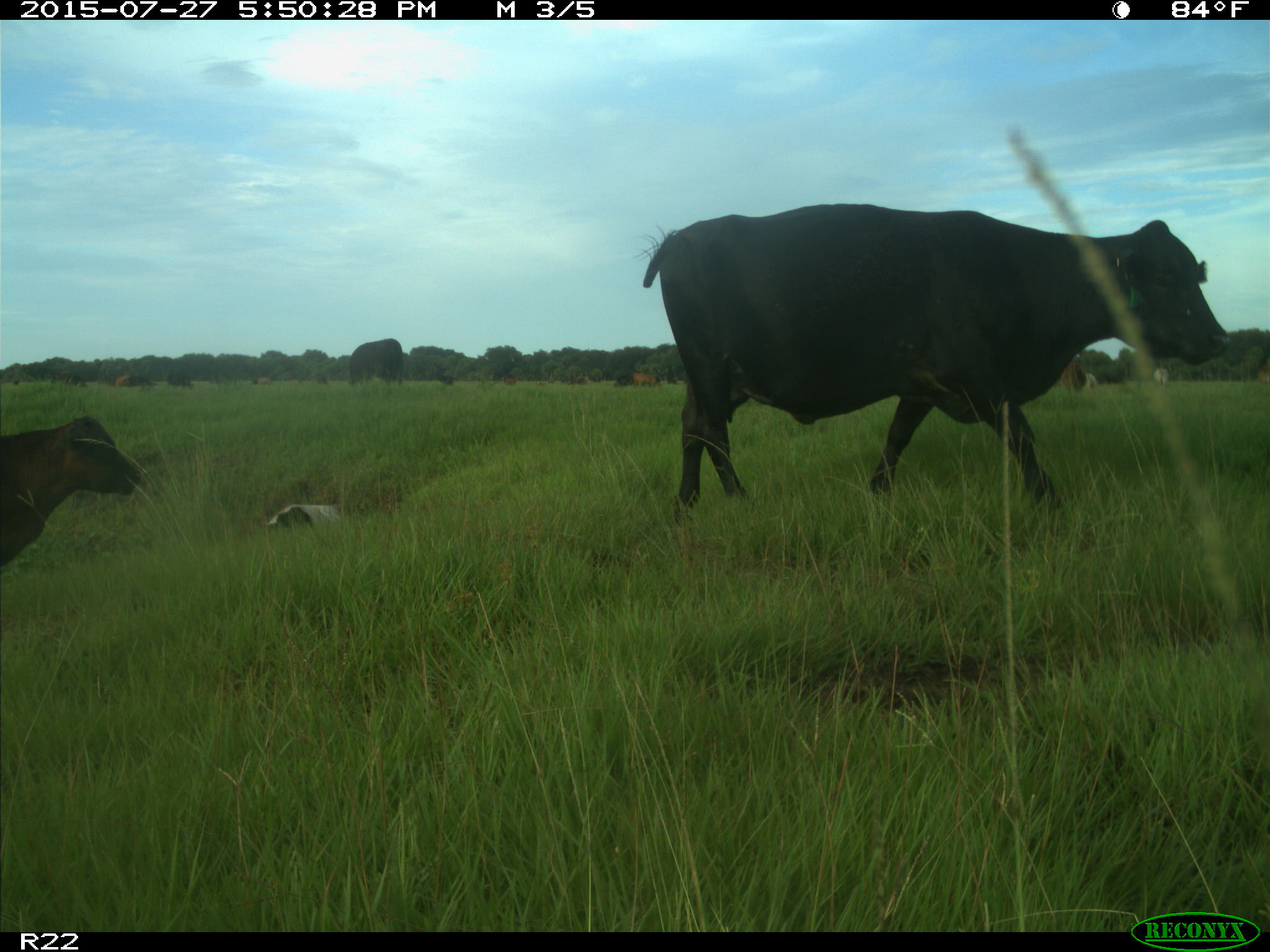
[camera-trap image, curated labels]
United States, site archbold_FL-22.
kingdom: Animalia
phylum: Chordata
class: Mammalia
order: Artiodactyla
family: Bovidae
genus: Bos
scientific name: Bos taurus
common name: domestic cow